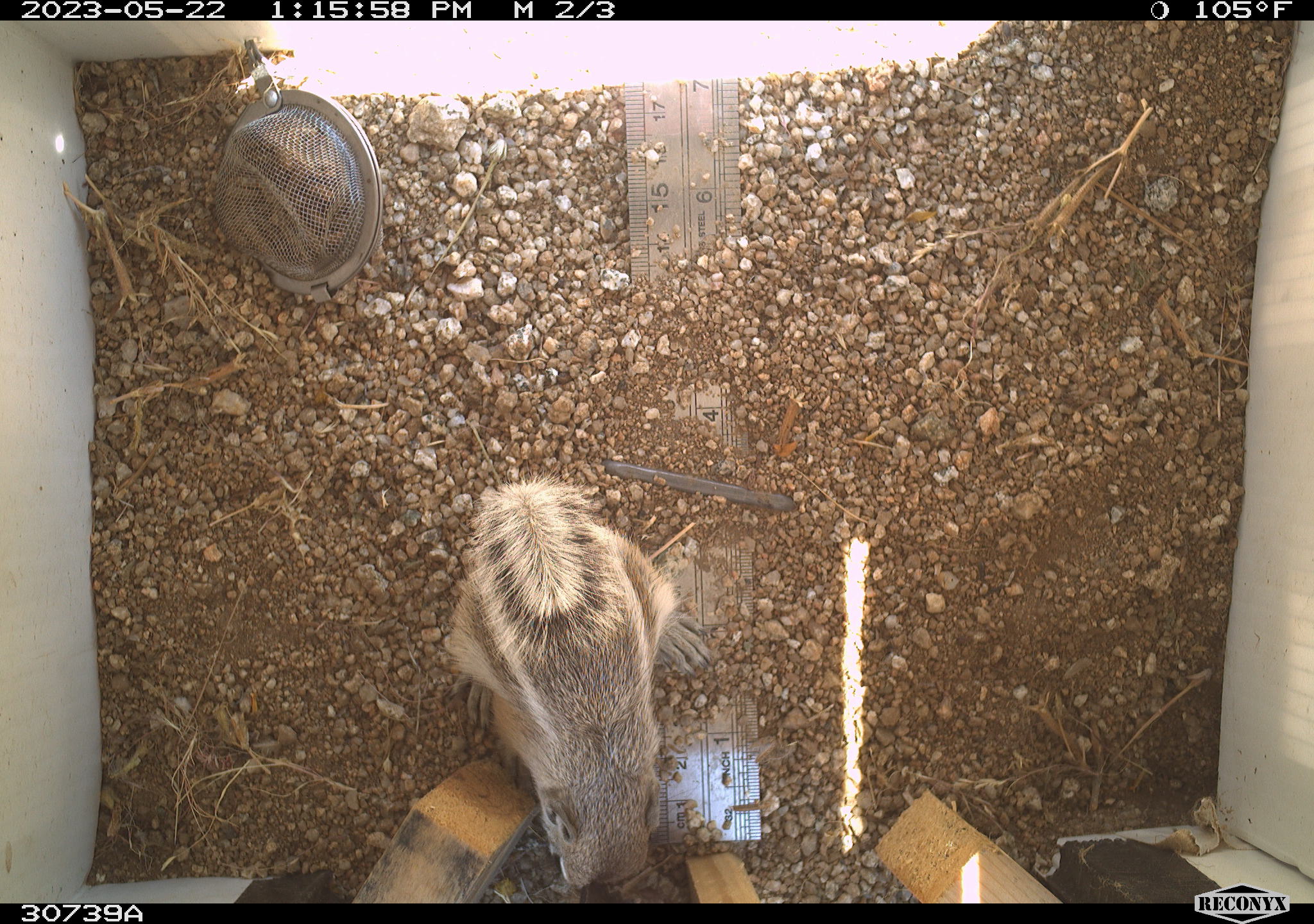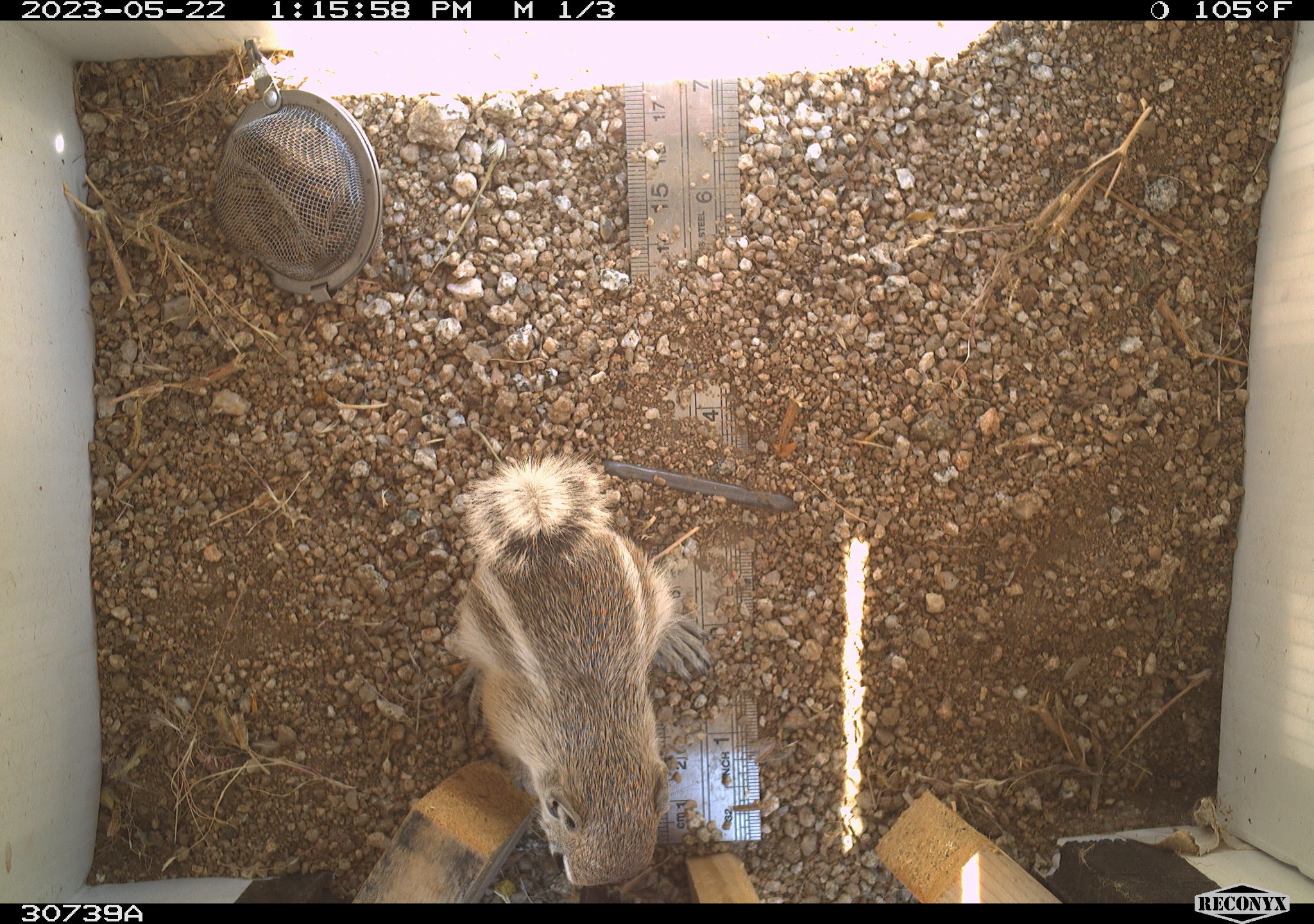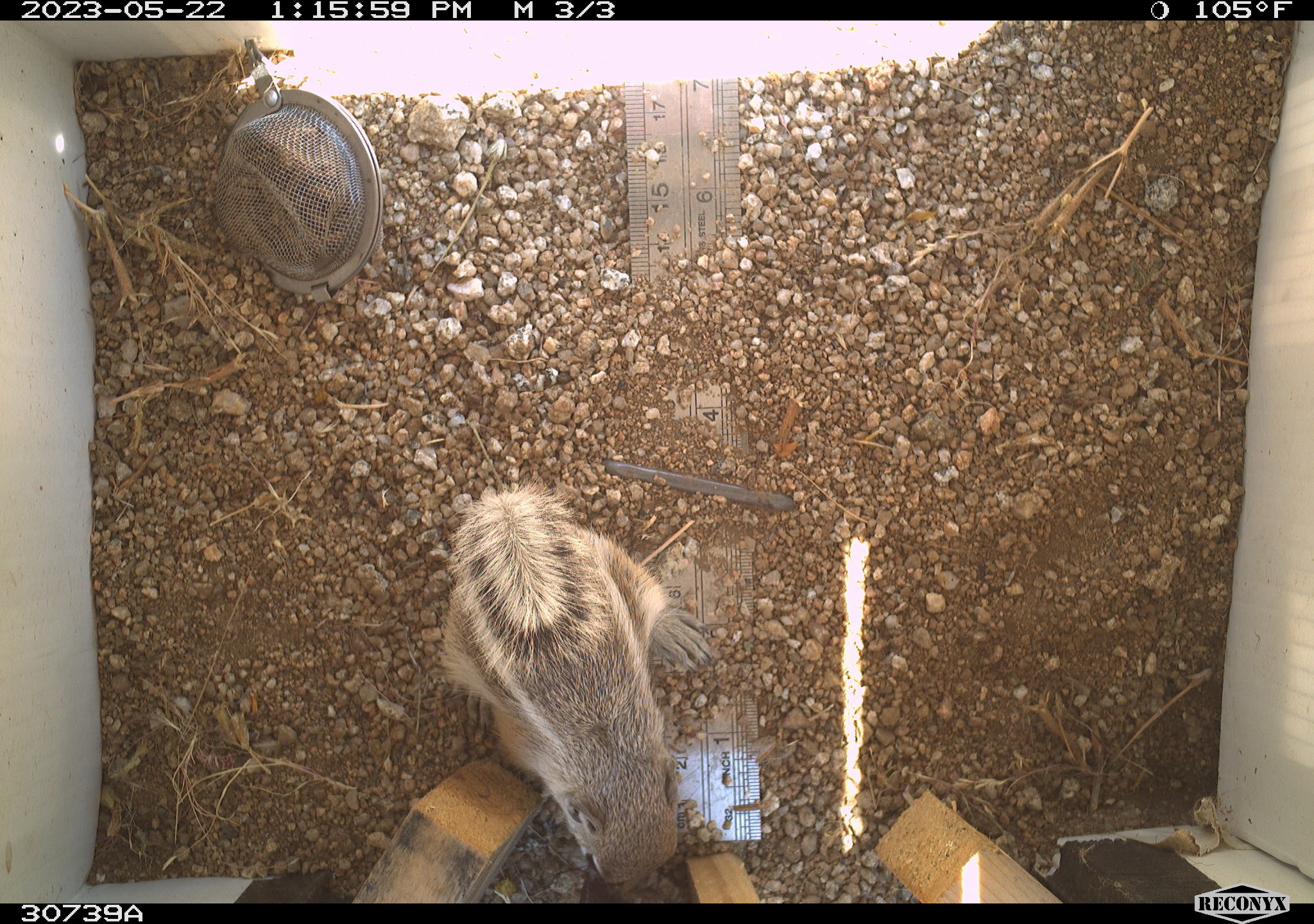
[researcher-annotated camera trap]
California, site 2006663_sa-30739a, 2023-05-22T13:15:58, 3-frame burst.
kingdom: Animalia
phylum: Chordata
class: Mammalia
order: Rodentia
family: Sciuridae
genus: Ammospermophilus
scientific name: Ammospermophilus leucurus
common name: white-tailed antelope squirrel